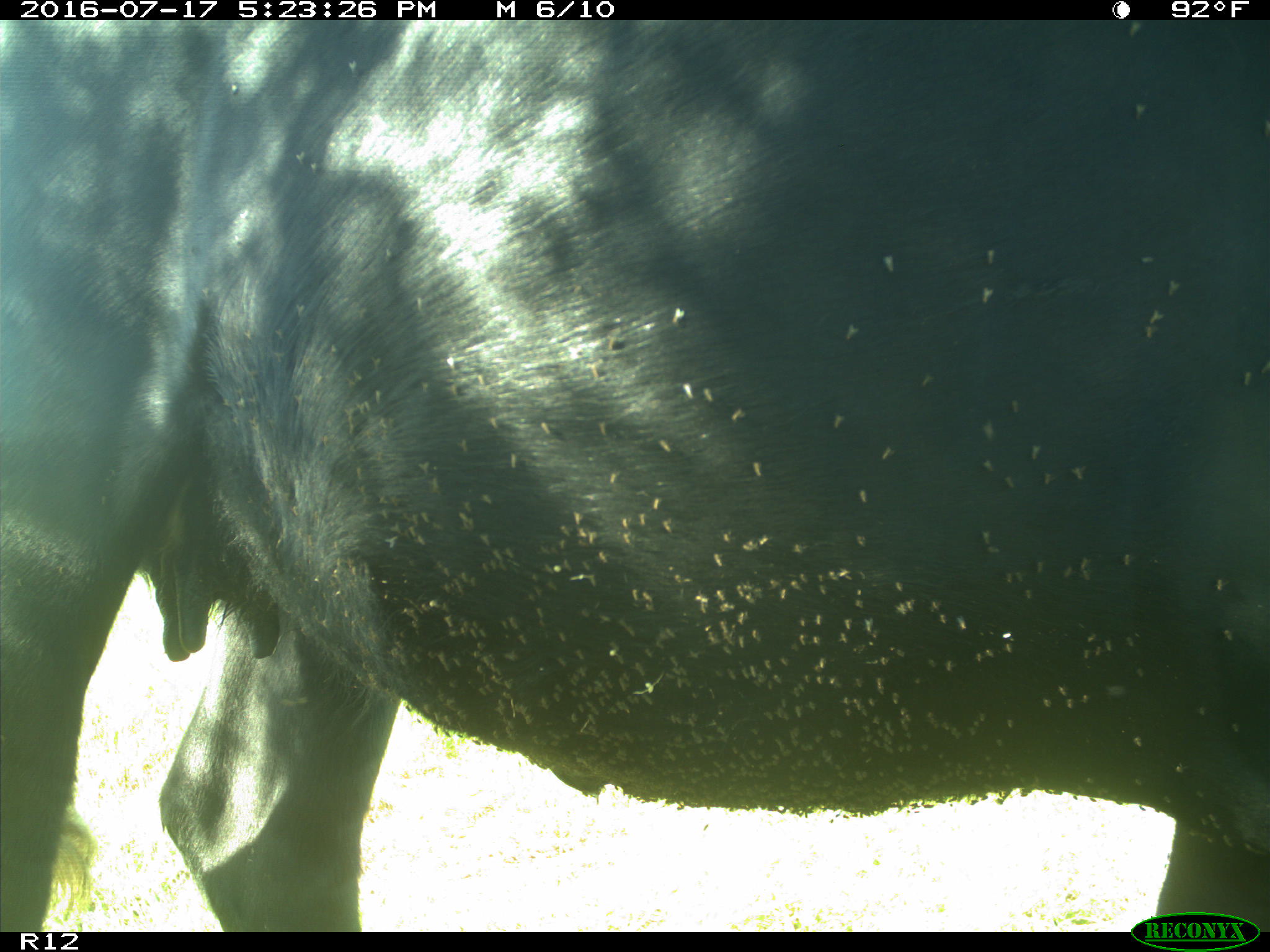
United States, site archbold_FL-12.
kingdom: Animalia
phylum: Chordata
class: Mammalia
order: Artiodactyla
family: Bovidae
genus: Bos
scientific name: Bos taurus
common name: domestic cow